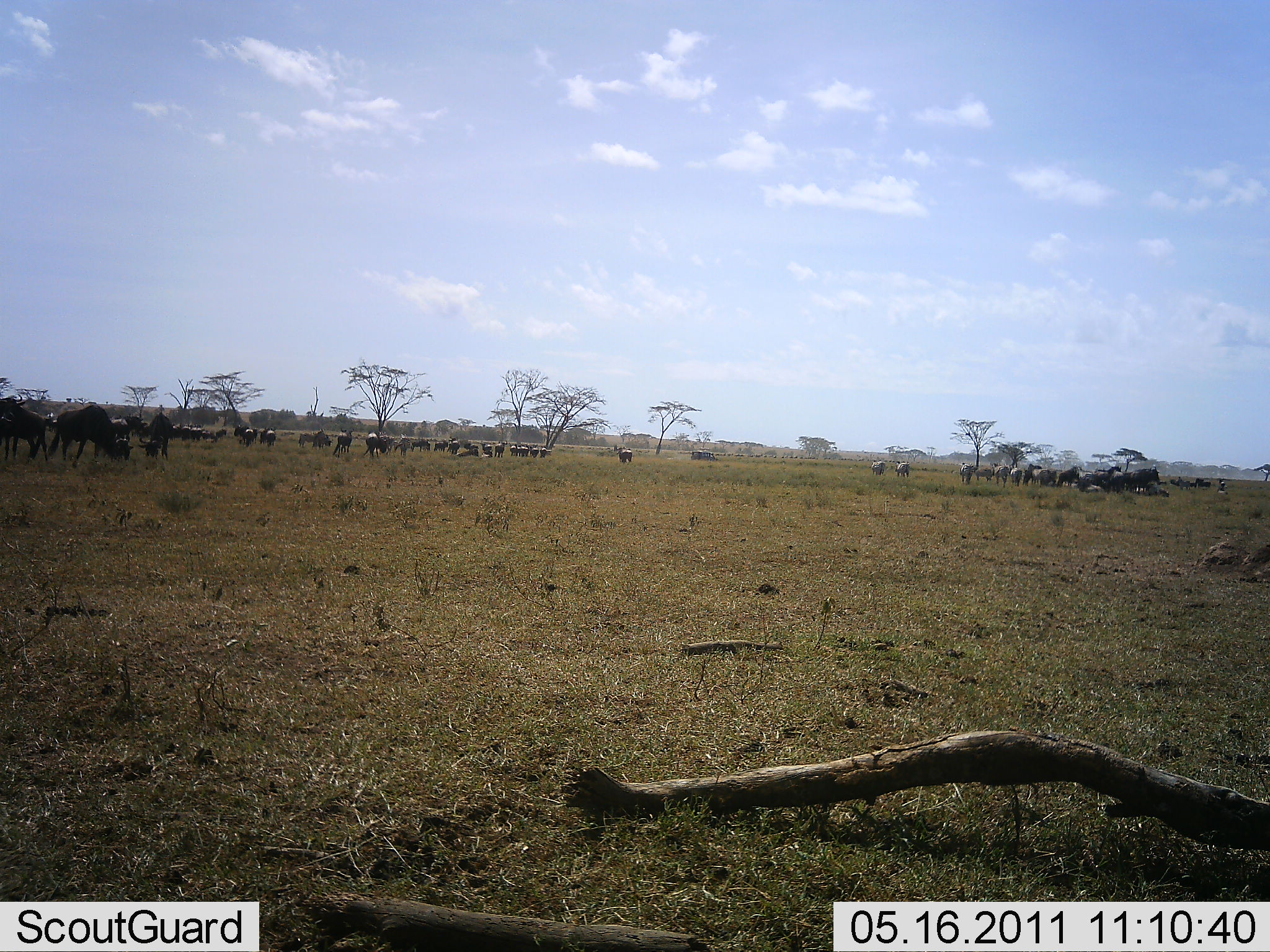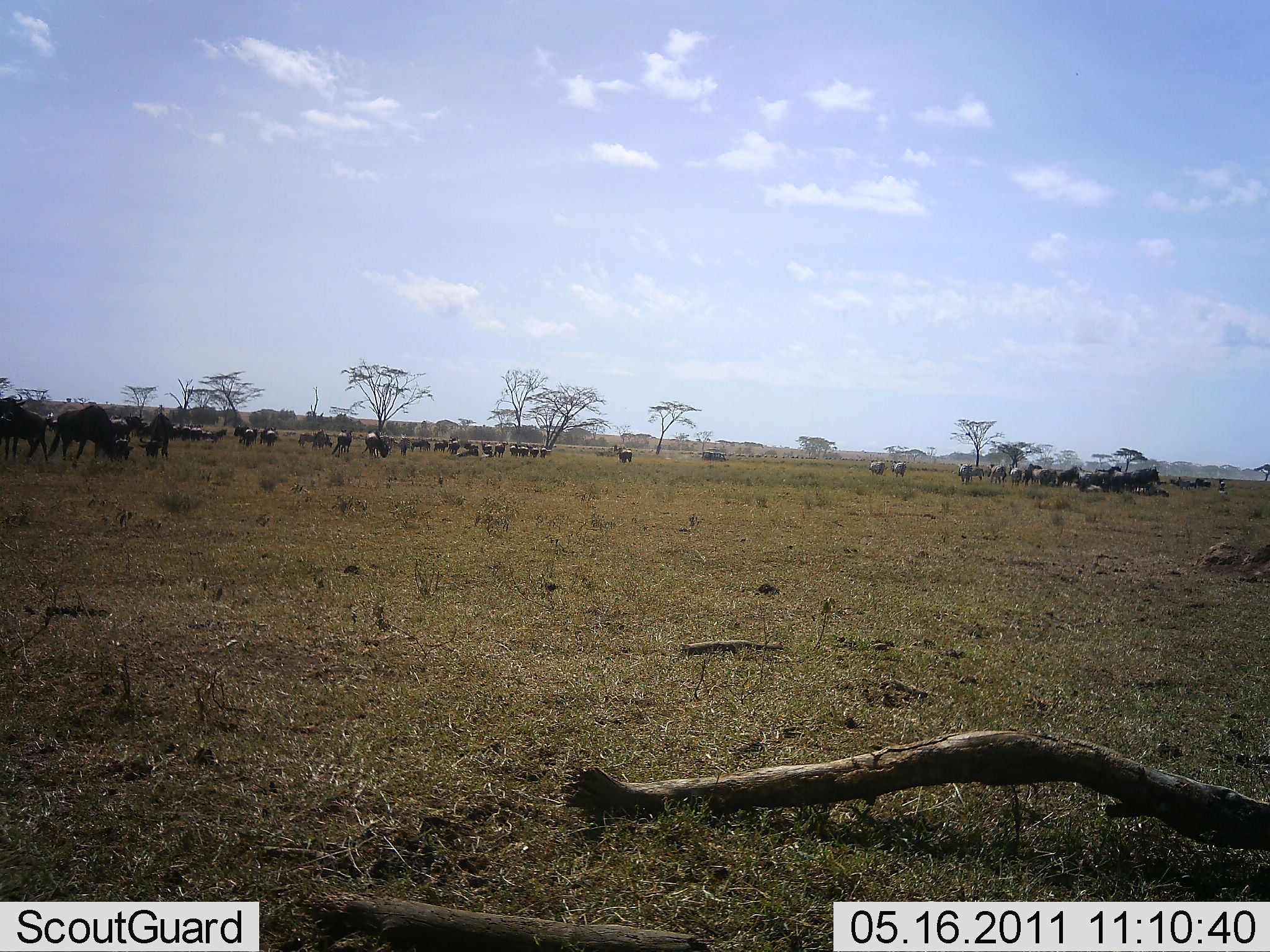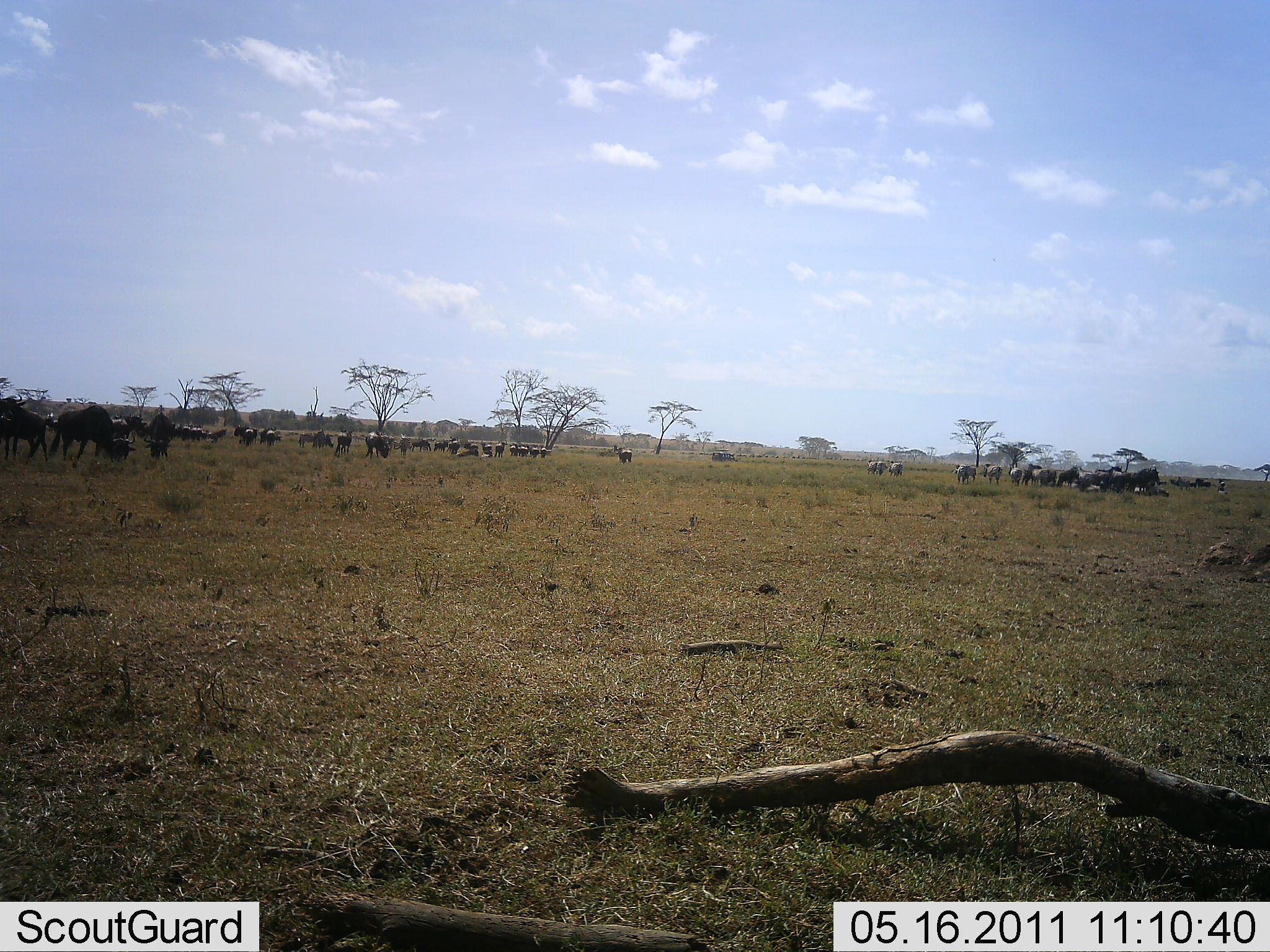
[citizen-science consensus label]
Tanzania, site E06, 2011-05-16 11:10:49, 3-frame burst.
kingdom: Animalia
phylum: Chordata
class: Mammalia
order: Artiodactyla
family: Bovidae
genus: Connochaetes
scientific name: Connochaetes taurinus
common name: blue wildebeest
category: wildebeest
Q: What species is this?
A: Wildebeest (blue wildebeest) (Connochaetes taurinus).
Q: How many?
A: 11-50.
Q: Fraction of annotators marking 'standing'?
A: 50%.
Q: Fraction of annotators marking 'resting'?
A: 12%.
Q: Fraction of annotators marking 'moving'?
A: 44%.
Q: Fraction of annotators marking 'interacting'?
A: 6%.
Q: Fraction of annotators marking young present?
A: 6%.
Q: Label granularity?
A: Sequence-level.